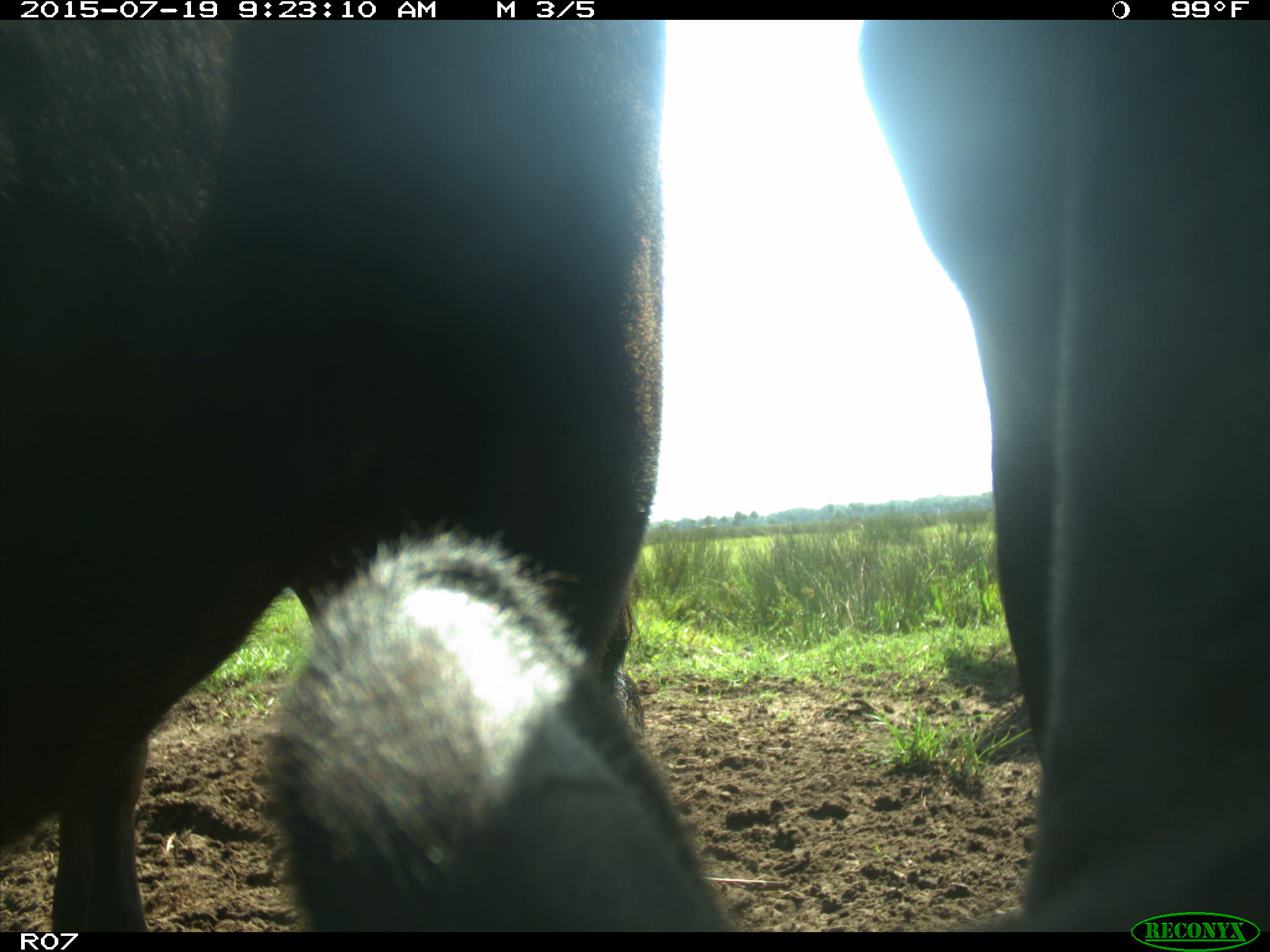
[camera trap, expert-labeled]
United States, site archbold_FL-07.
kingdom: Animalia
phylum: Chordata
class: Mammalia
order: Artiodactyla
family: Bovidae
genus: Bos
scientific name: Bos taurus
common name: domestic cow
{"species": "Bos taurus (domestic cow)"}